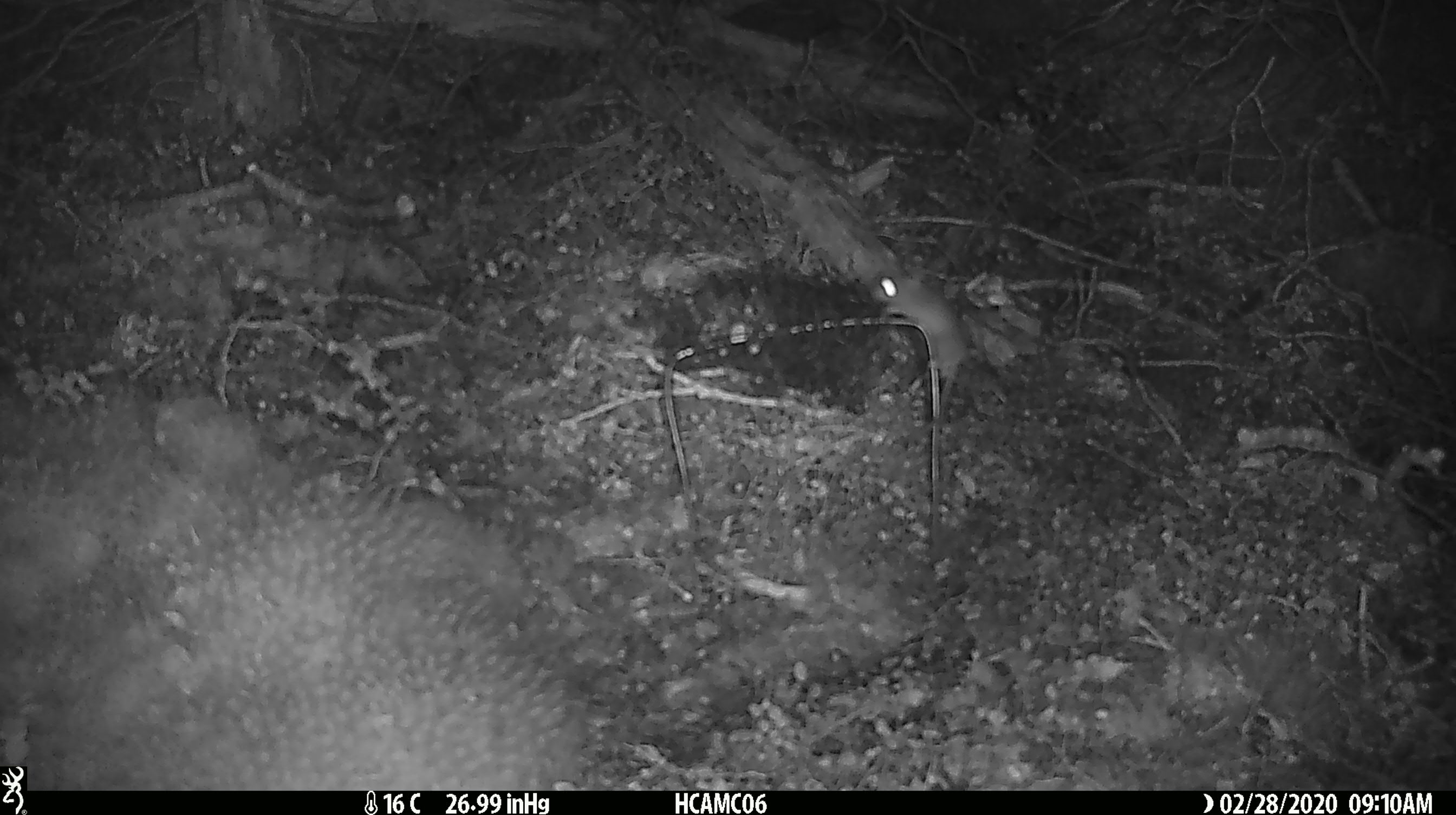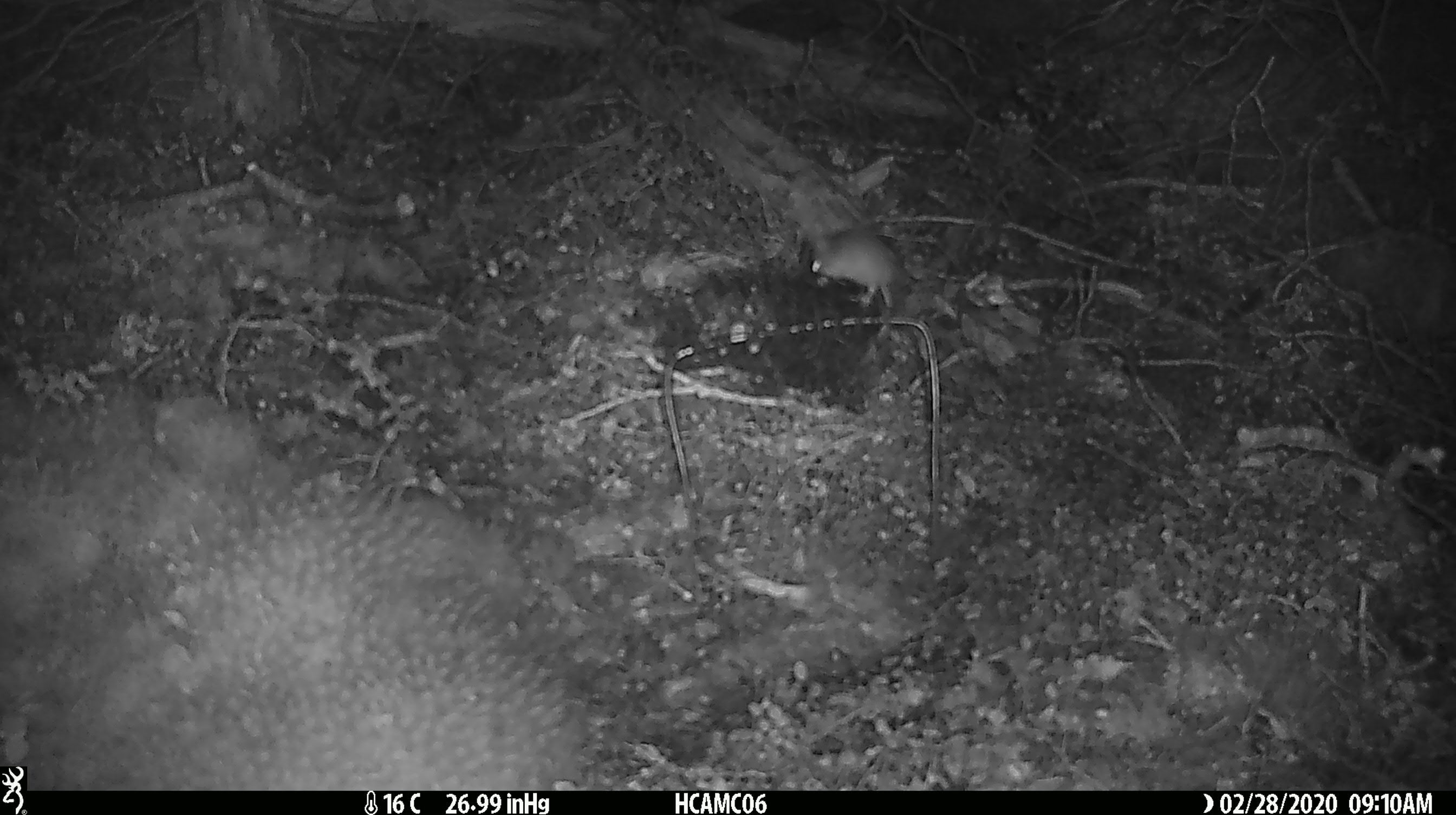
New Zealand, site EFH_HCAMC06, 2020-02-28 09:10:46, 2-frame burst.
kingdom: Animalia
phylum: Chordata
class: Mammalia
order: Rodentia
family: Muridae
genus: Mus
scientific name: Mus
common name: mouse